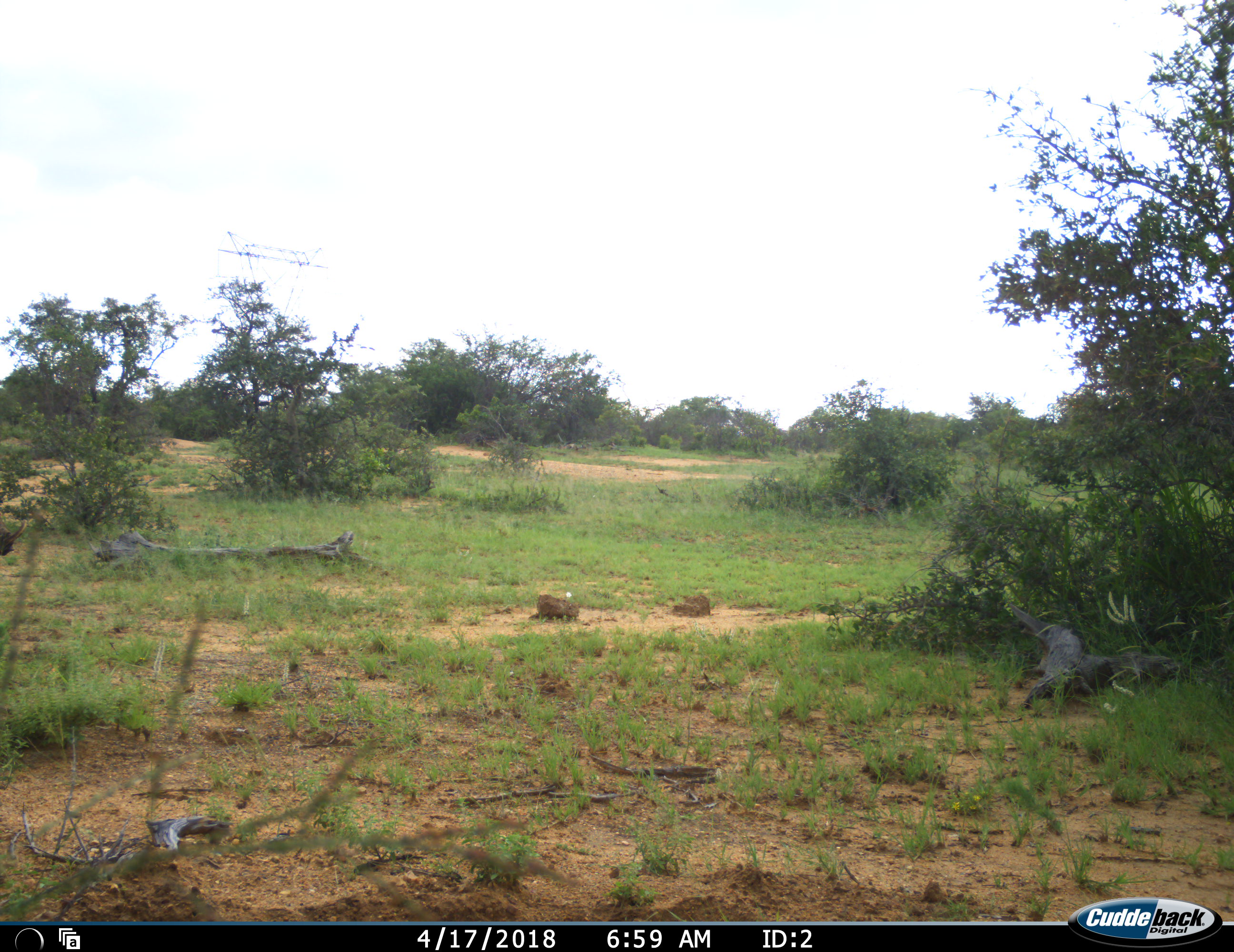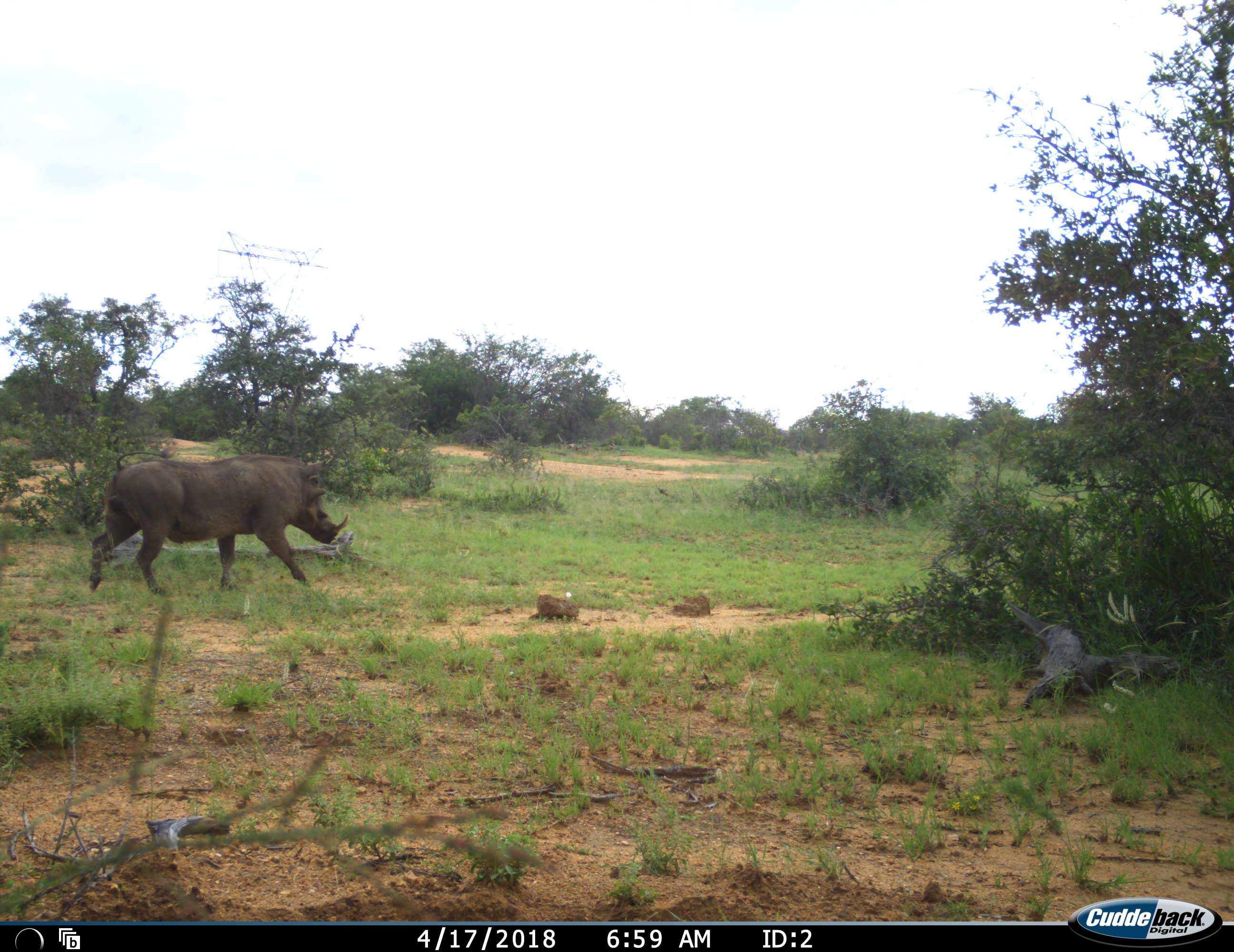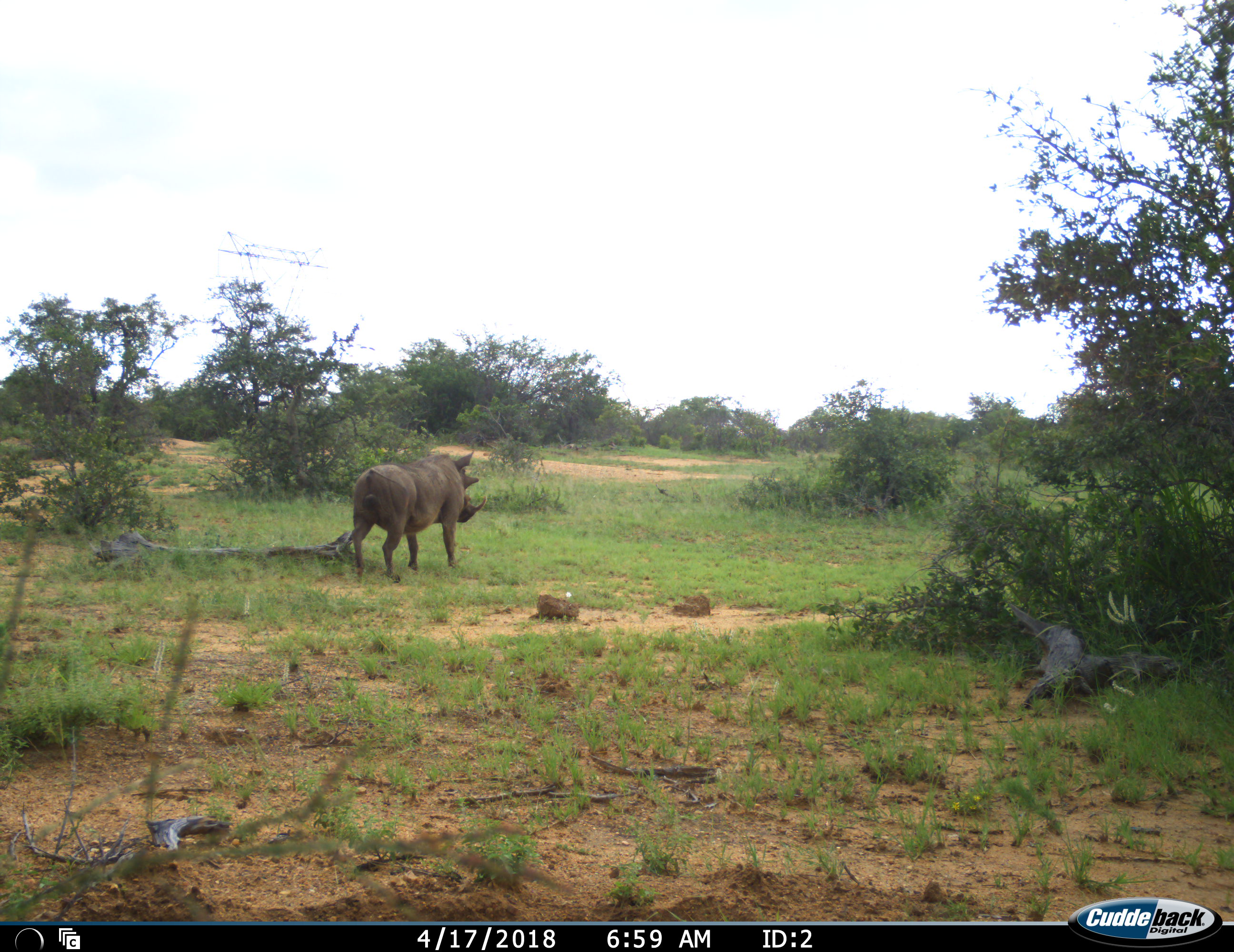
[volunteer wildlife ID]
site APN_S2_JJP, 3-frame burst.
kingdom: Animalia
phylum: Chordata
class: Mammalia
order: Artiodactyla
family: Suidae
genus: Phacochoerus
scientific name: Phacochoerus africanus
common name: warthog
Warthog (Phacochoerus africanus), count 1. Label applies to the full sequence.